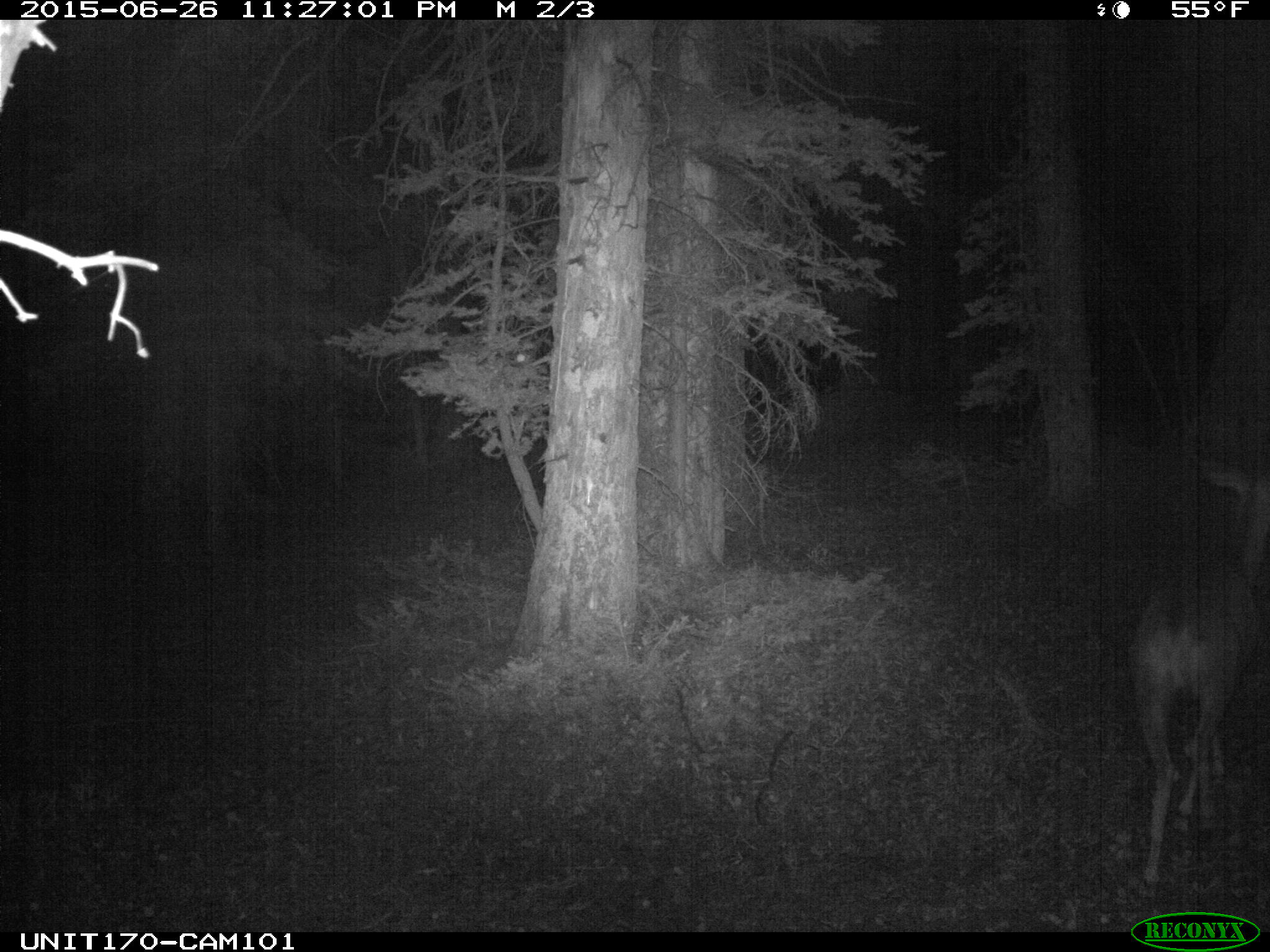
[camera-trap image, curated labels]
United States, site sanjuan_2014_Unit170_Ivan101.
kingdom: Animalia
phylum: Chordata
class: Mammalia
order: Artiodactyla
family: Cervidae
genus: Odocoileus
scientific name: Odocoileus hemionus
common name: mule deer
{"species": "Odocoileus hemionus (mule deer)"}